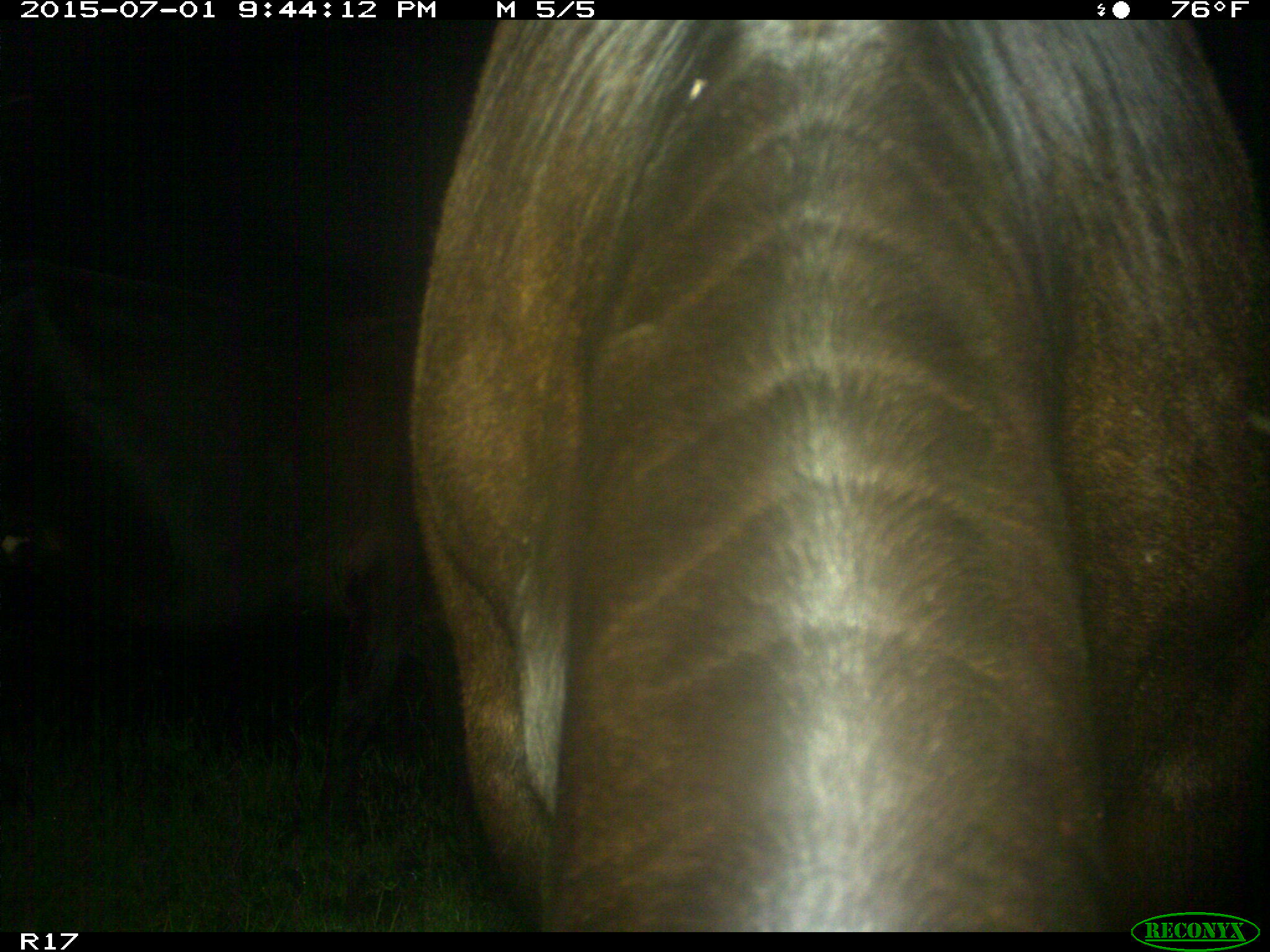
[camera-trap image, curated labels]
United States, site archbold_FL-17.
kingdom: Animalia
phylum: Chordata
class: Mammalia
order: Artiodactyla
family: Bovidae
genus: Bos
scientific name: Bos taurus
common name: domestic cow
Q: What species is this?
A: Bos taurus (domestic cow).